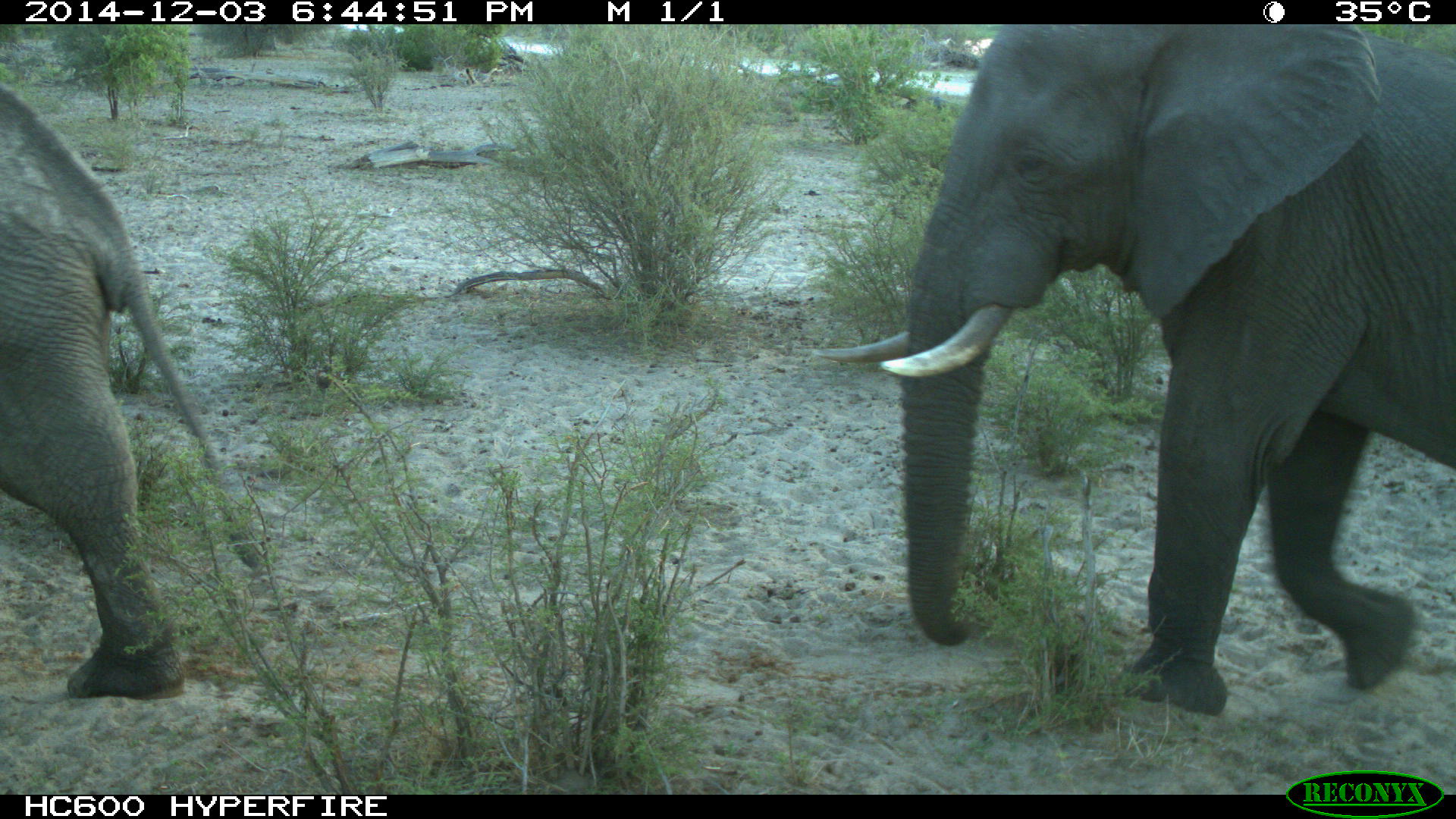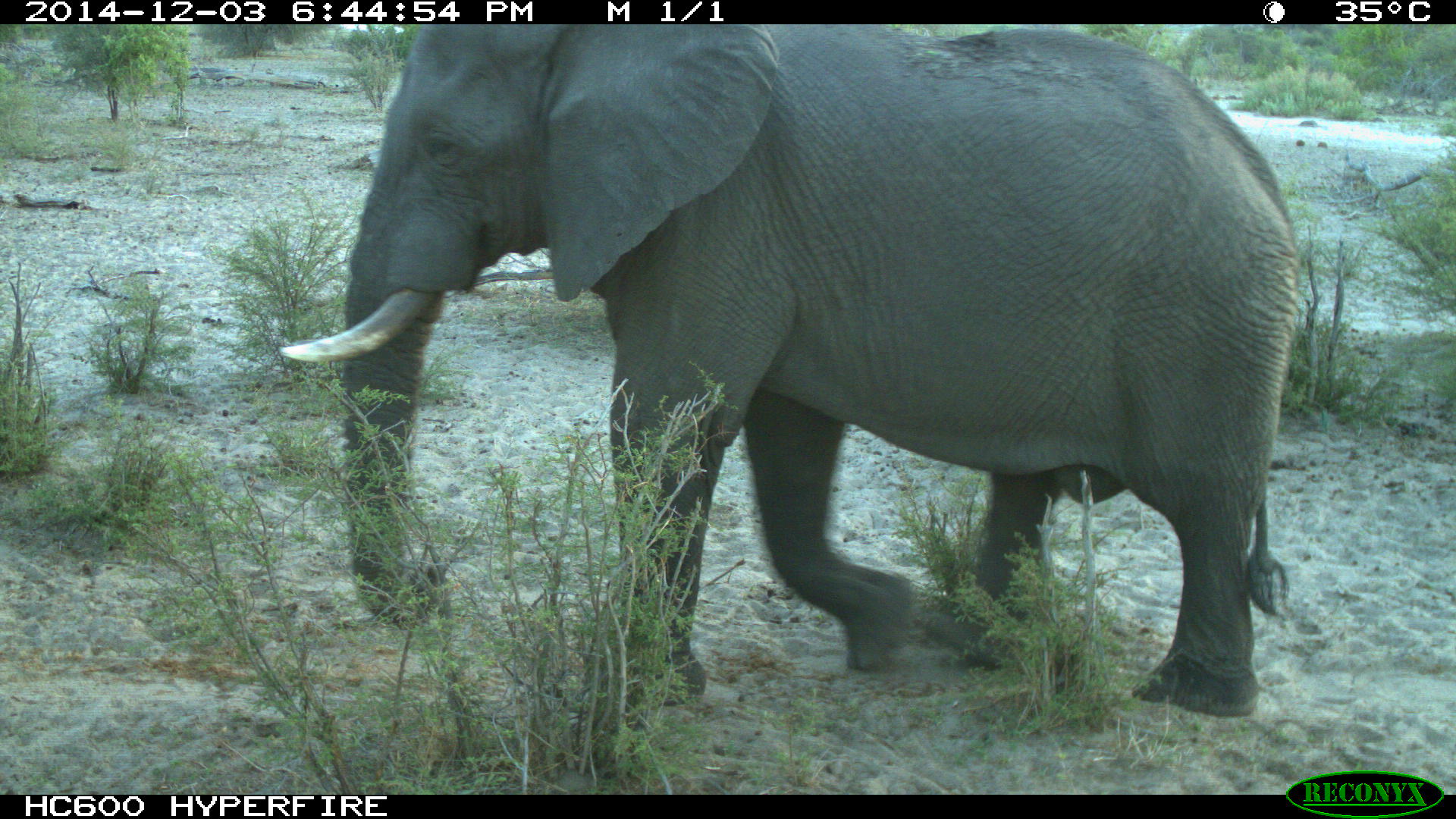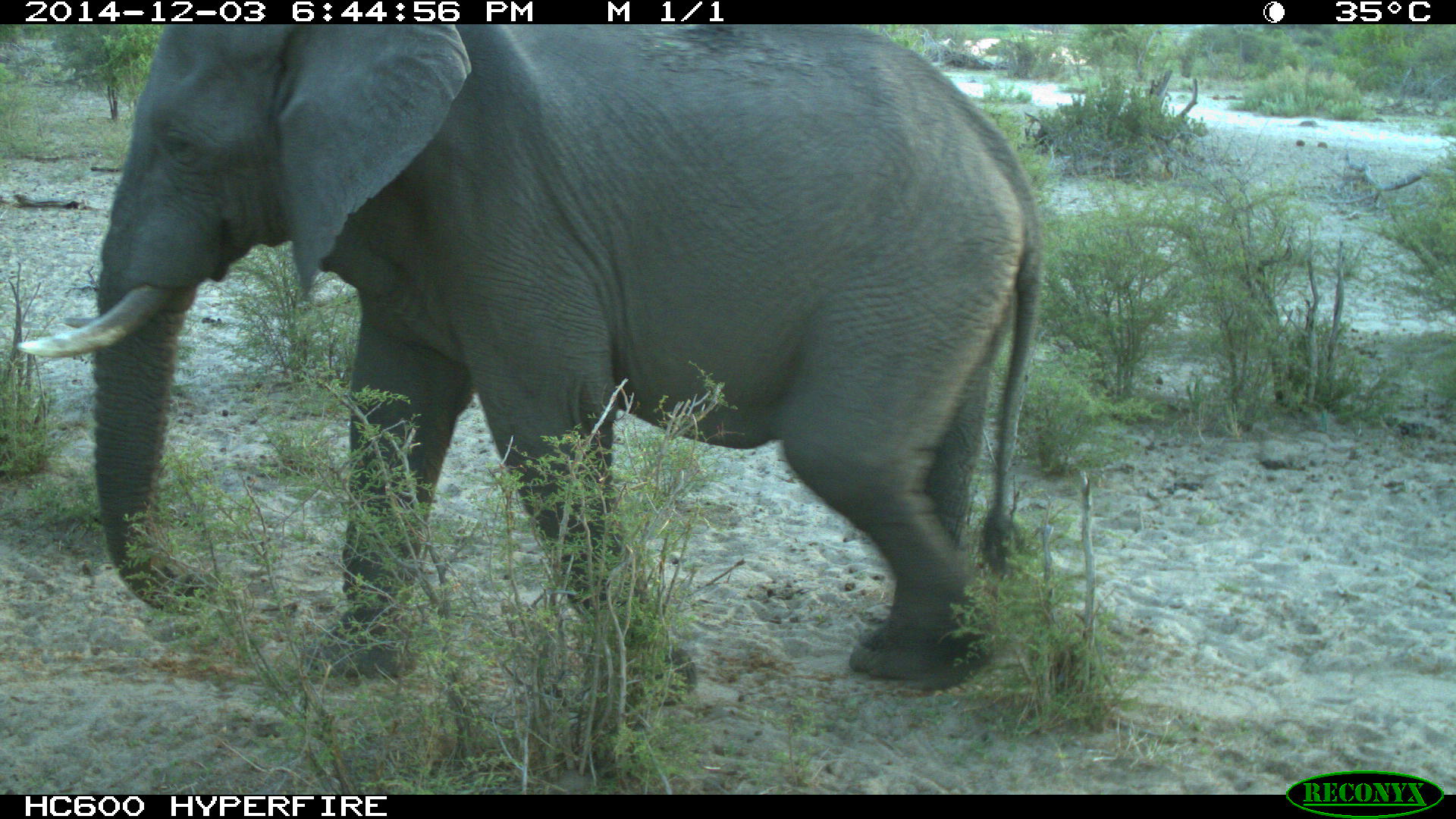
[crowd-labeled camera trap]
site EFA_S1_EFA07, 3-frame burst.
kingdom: Animalia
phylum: Chordata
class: Mammalia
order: Proboscidea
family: Elephantidae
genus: Loxodonta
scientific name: Loxodonta africana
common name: african bush elephant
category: elephant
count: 2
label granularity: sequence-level